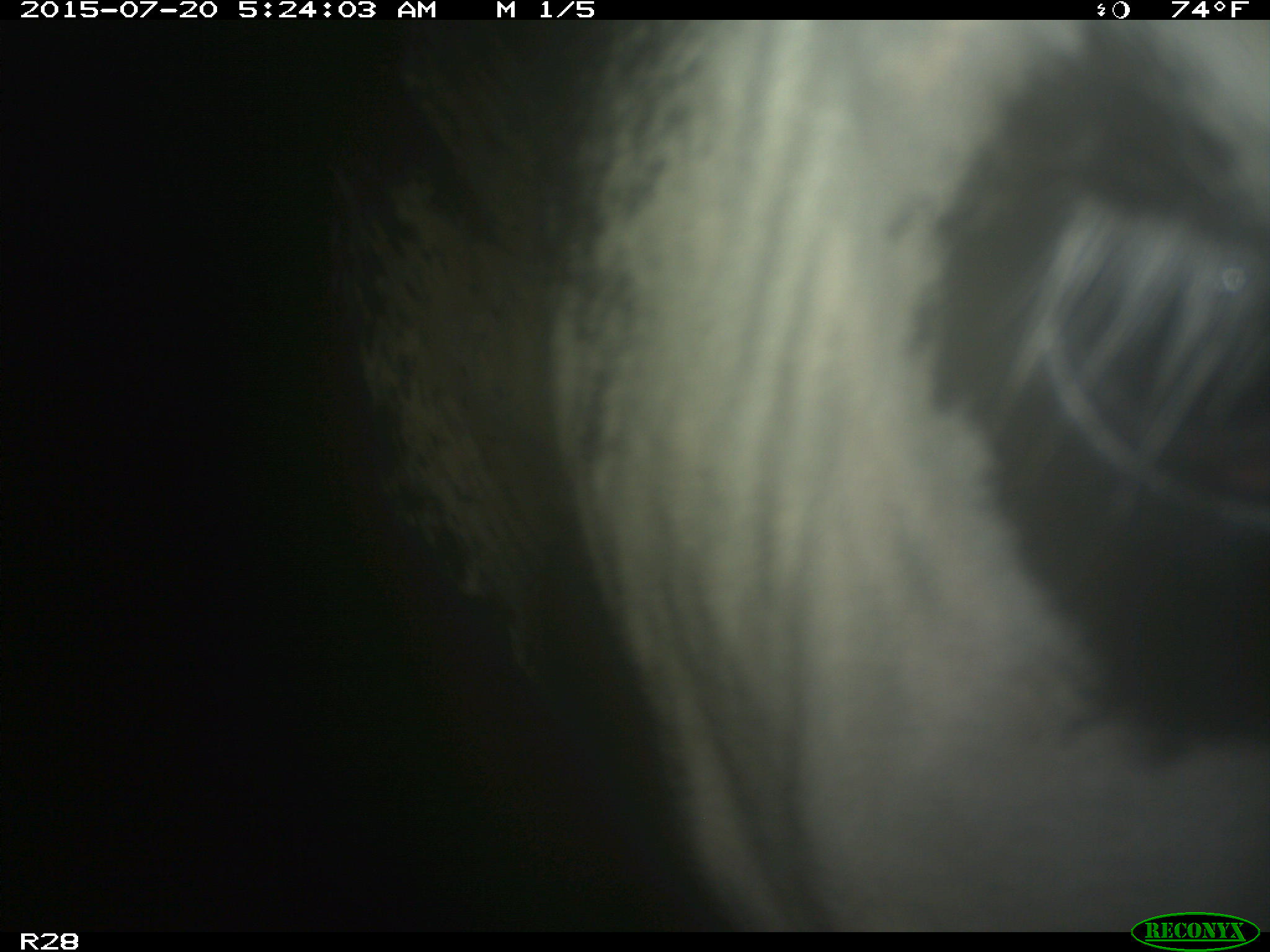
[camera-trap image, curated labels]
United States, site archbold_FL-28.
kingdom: Animalia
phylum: Chordata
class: Mammalia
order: Artiodactyla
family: Bovidae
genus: Bos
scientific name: Bos taurus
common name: domestic cow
Bos taurus (domestic cow).